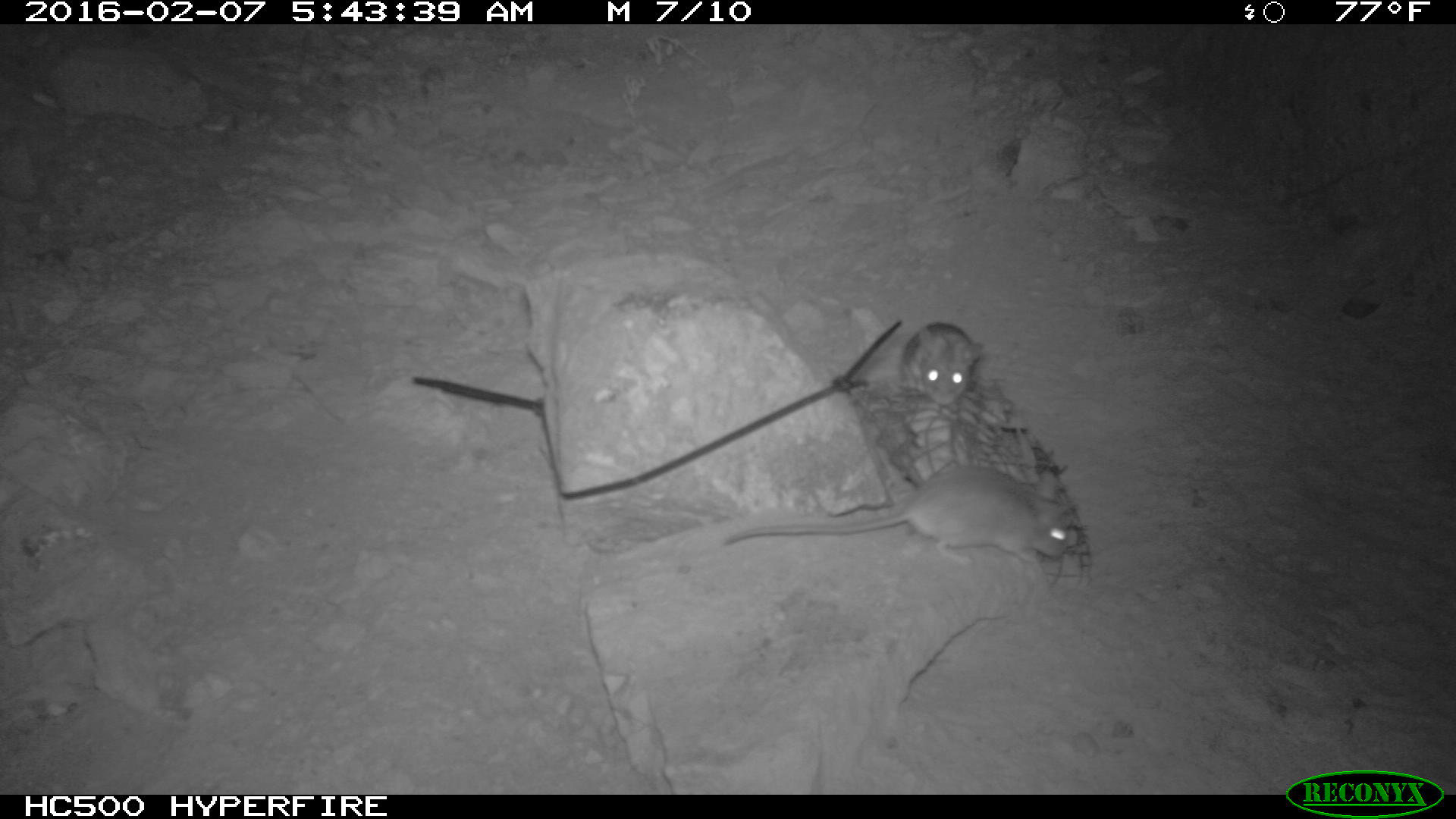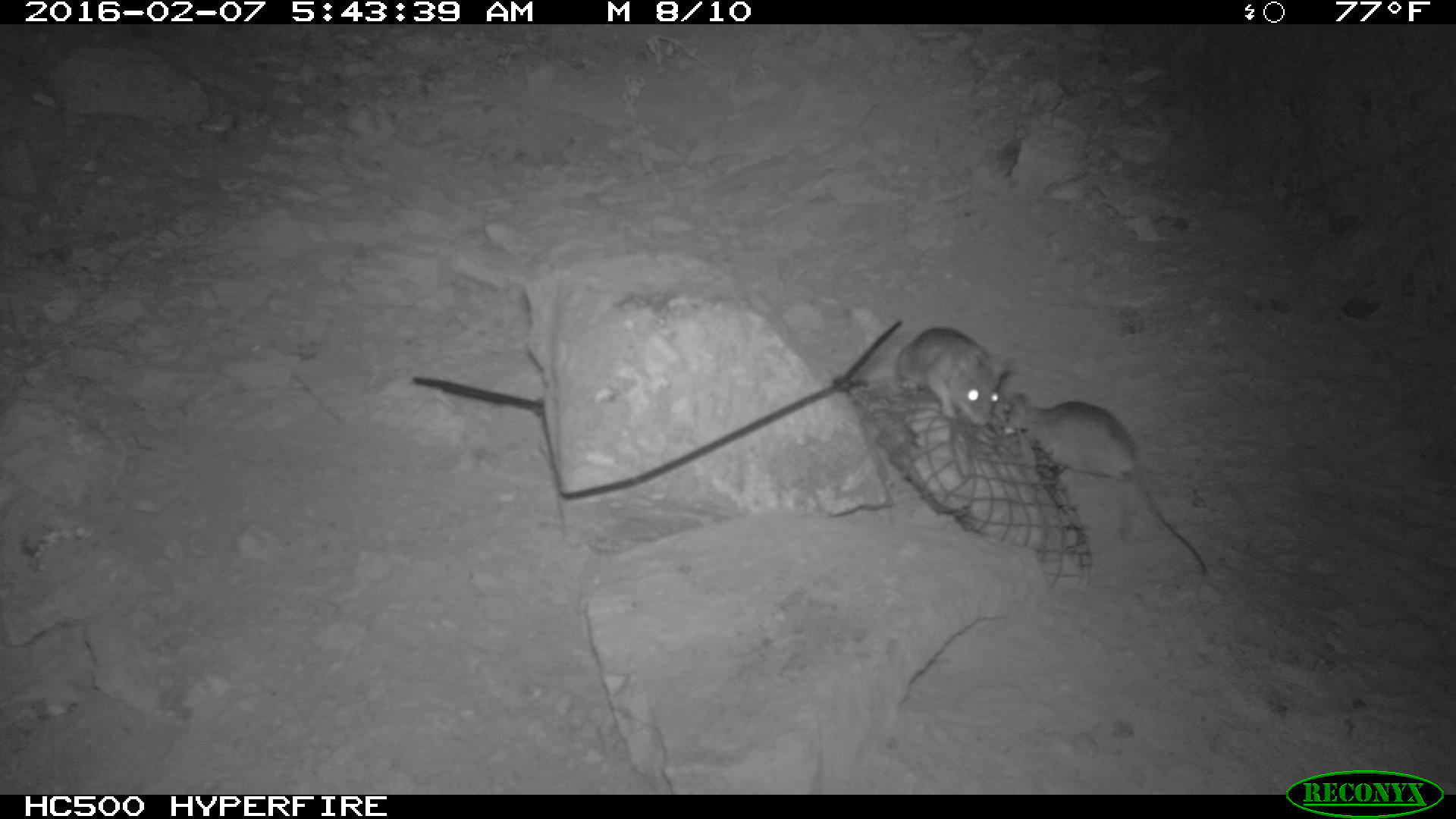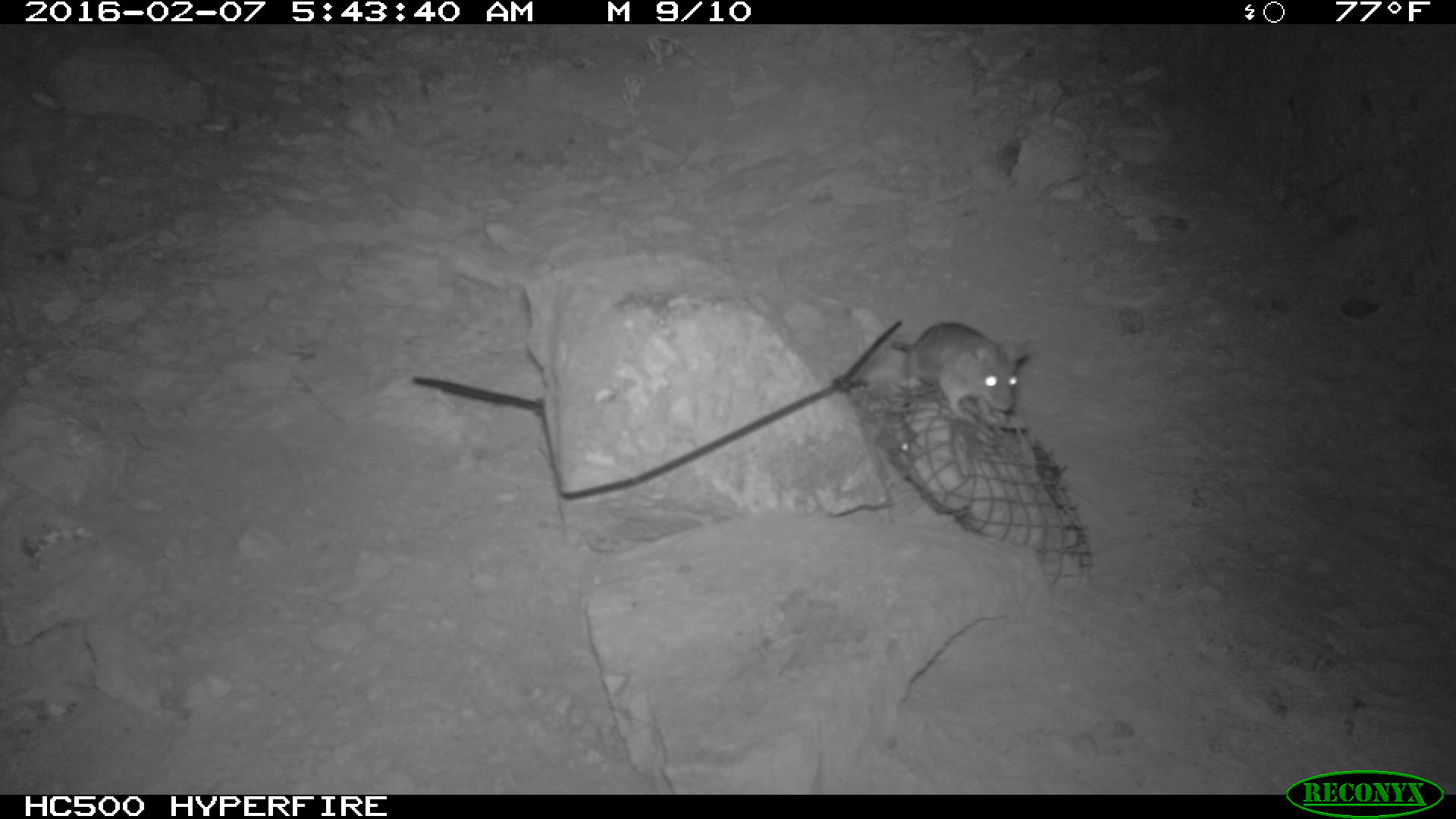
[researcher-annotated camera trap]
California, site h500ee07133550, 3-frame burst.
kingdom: Animalia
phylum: Chordata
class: Mammalia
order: Rodentia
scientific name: Rodentia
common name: rodent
Rodent (Rodentia).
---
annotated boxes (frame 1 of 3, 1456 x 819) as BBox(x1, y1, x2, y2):
rodent: BBox(723, 466, 1075, 571); BBox(900, 323, 984, 407)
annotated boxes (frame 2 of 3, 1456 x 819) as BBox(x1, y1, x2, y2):
rodent: BBox(1010, 391, 1206, 575); BBox(896, 328, 1011, 425)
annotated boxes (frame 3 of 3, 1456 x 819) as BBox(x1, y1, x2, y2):
rodent: BBox(891, 319, 1037, 419); BBox(871, 419, 917, 466)